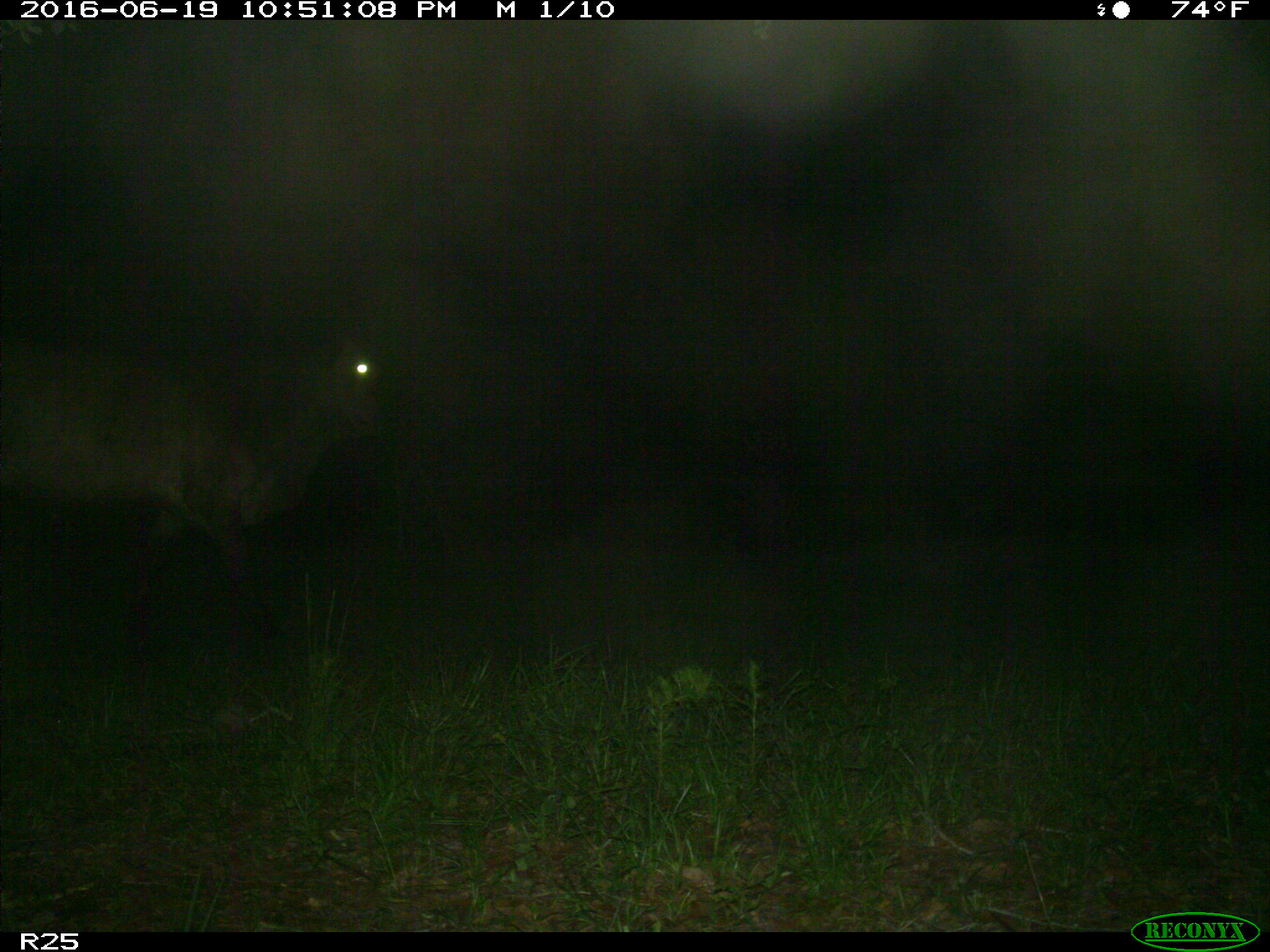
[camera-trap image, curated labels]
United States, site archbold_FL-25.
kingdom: Animalia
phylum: Chordata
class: Mammalia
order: Artiodactyla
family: Bovidae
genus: Bos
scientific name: Bos taurus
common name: domestic cow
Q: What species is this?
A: Bos taurus (domestic cow).